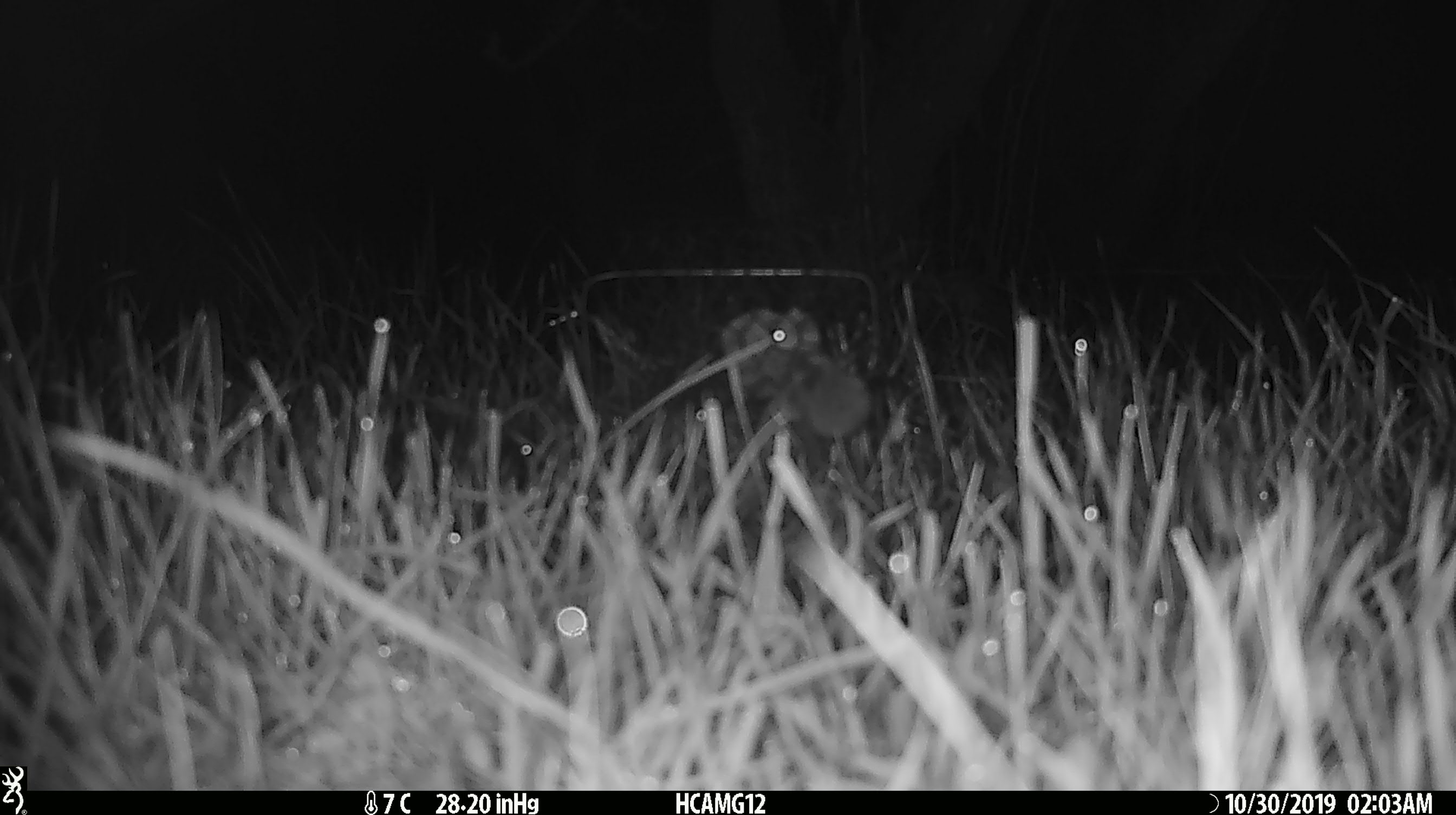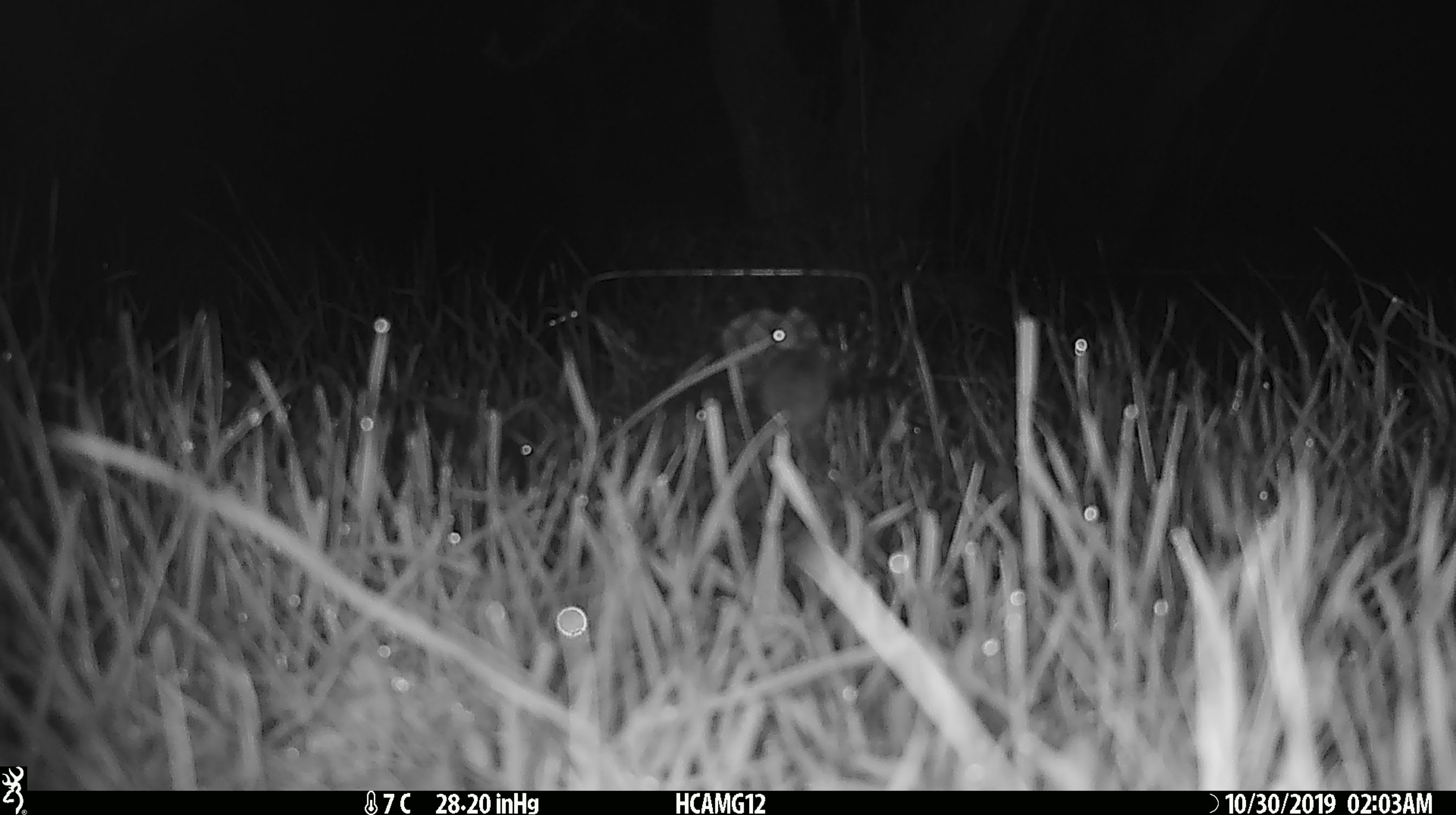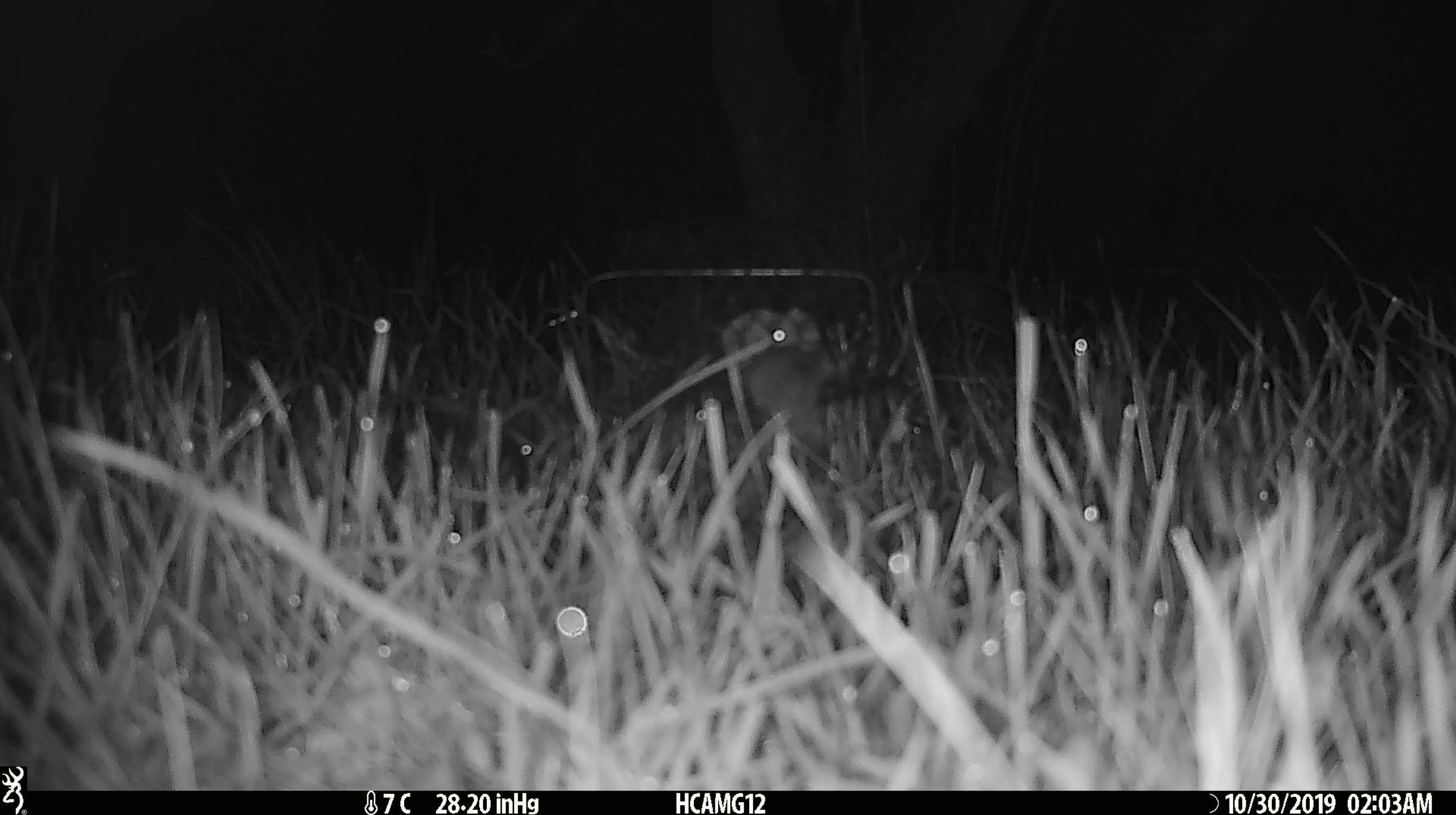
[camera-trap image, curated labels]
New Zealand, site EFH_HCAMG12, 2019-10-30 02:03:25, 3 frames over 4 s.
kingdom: Animalia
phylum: Chordata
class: Mammalia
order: Rodentia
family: Muridae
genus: Mus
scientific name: Mus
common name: mouse